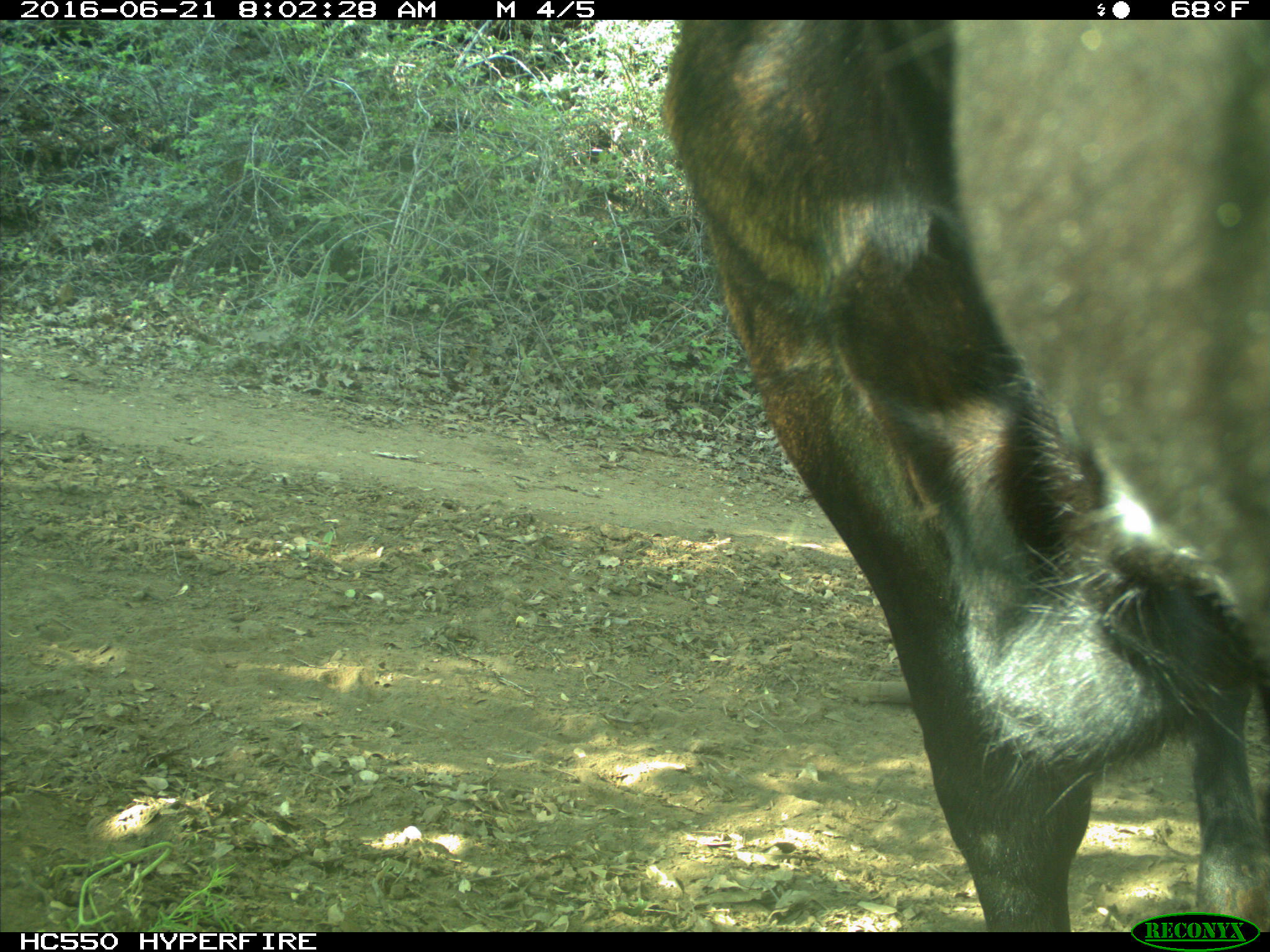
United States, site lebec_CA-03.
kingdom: Animalia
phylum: Chordata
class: Mammalia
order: Artiodactyla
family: Bovidae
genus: Bos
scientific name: Bos taurus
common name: domestic cow